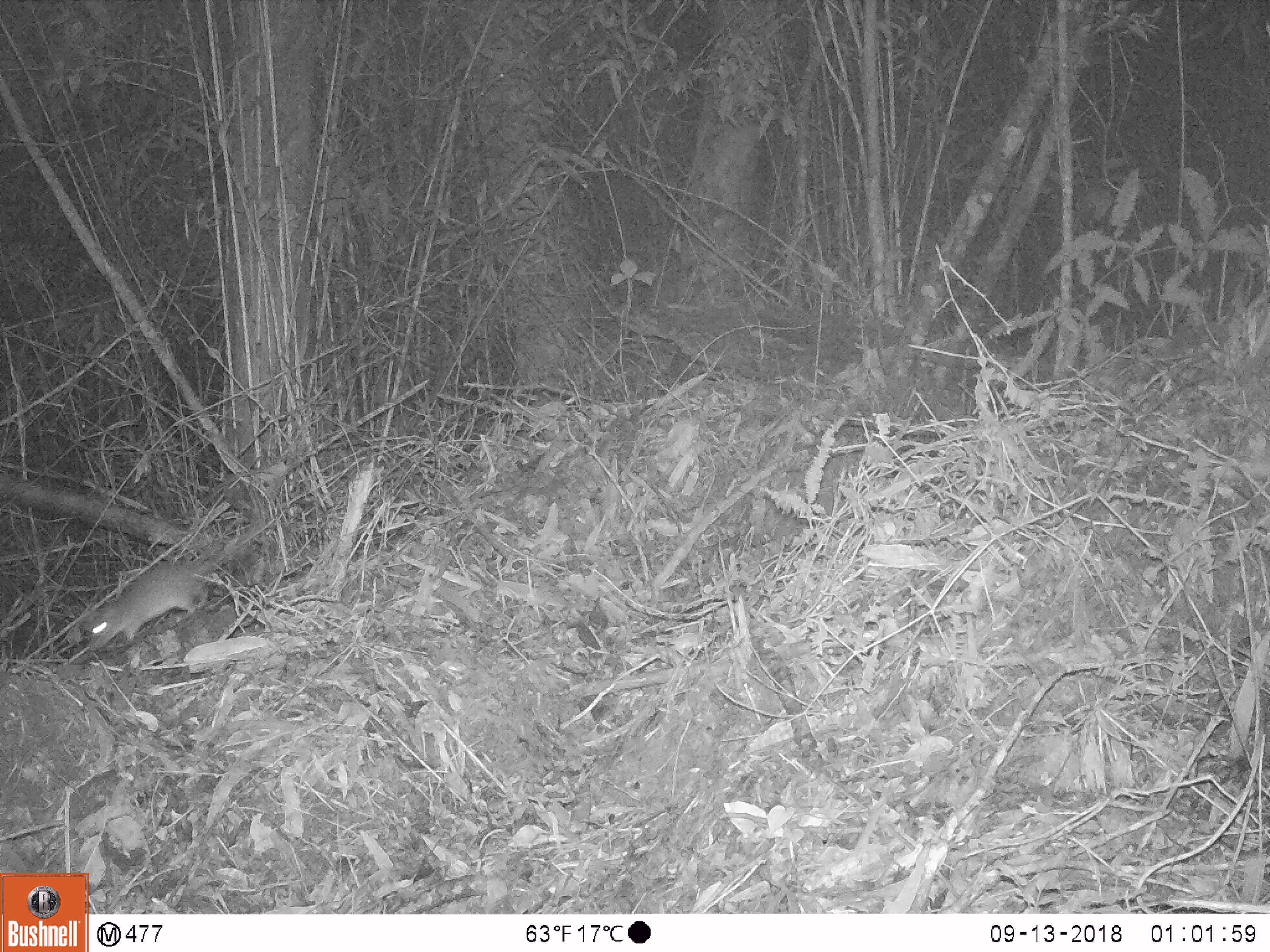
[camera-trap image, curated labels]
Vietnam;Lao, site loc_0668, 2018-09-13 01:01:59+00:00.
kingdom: Animalia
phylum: Chordata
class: Mammalia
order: Rodentia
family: Muridae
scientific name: Muridae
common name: old-world mice and rats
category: unidentified murid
Unidentified murid (old-world mice and rats) (Muridae). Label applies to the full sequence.